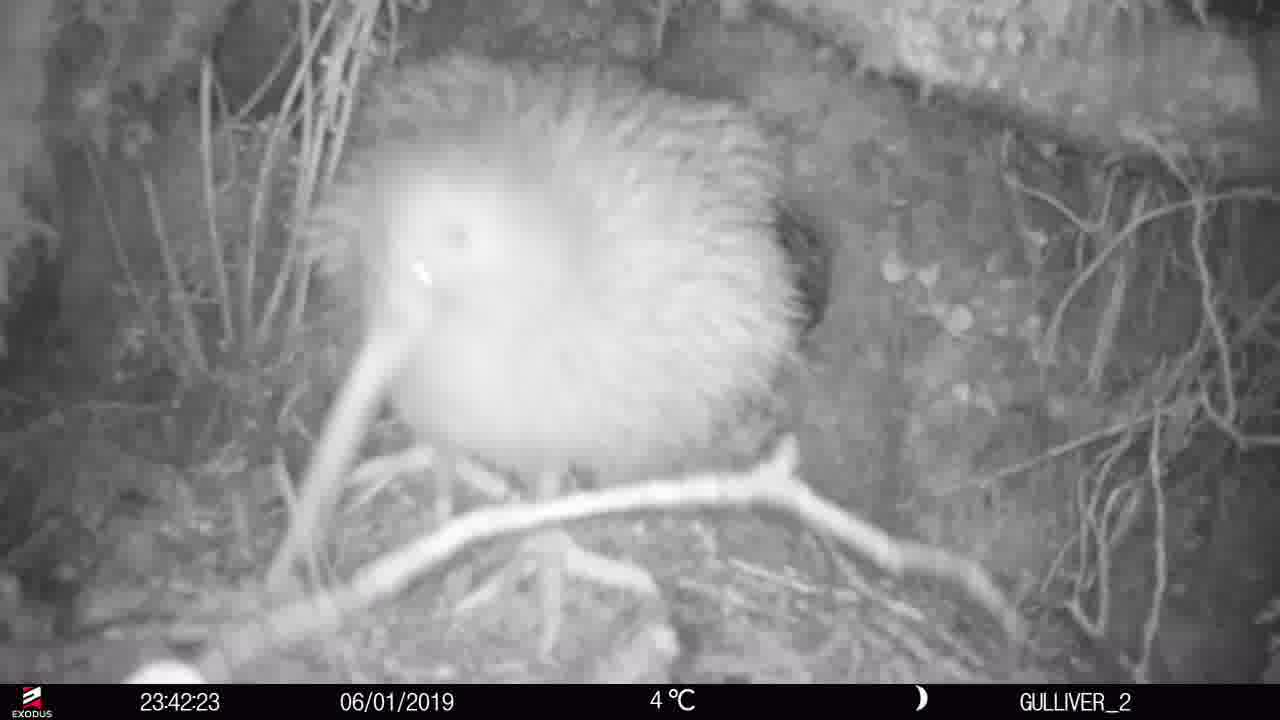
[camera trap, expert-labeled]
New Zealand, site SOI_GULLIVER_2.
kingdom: Animalia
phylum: Chordata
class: Aves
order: Apterygiformes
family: Apterygidae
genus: Apteryx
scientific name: Apteryx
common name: kiwi